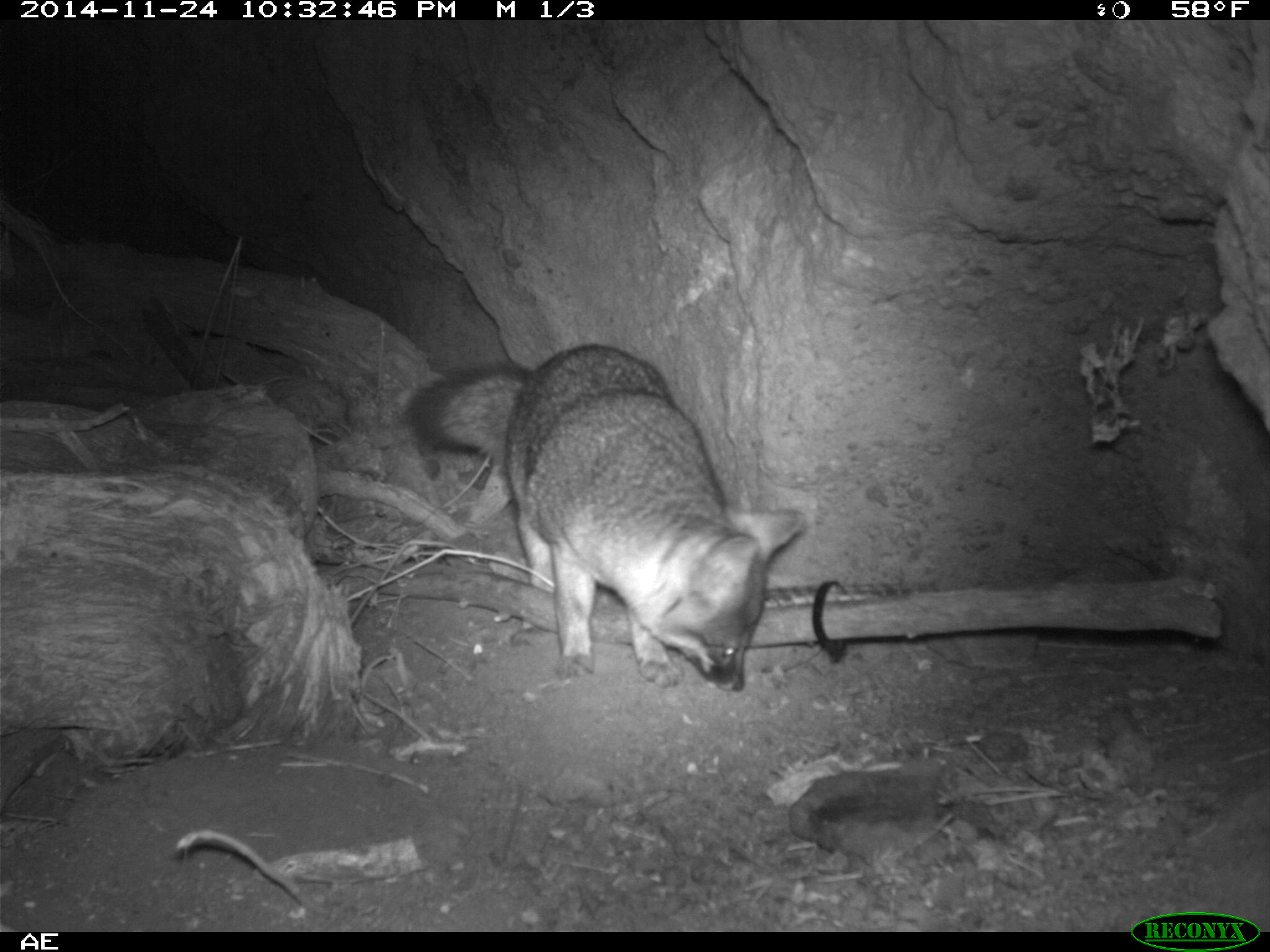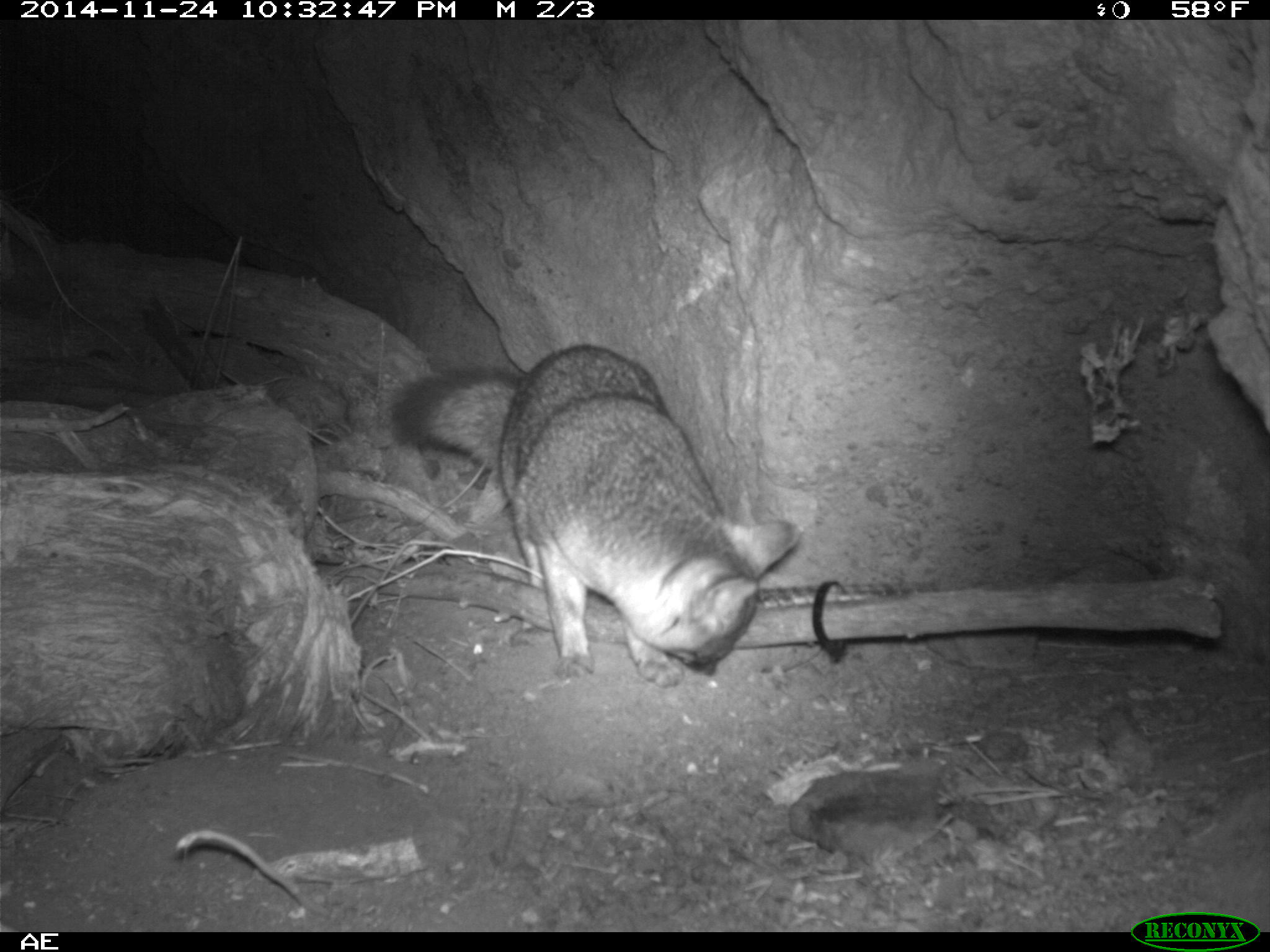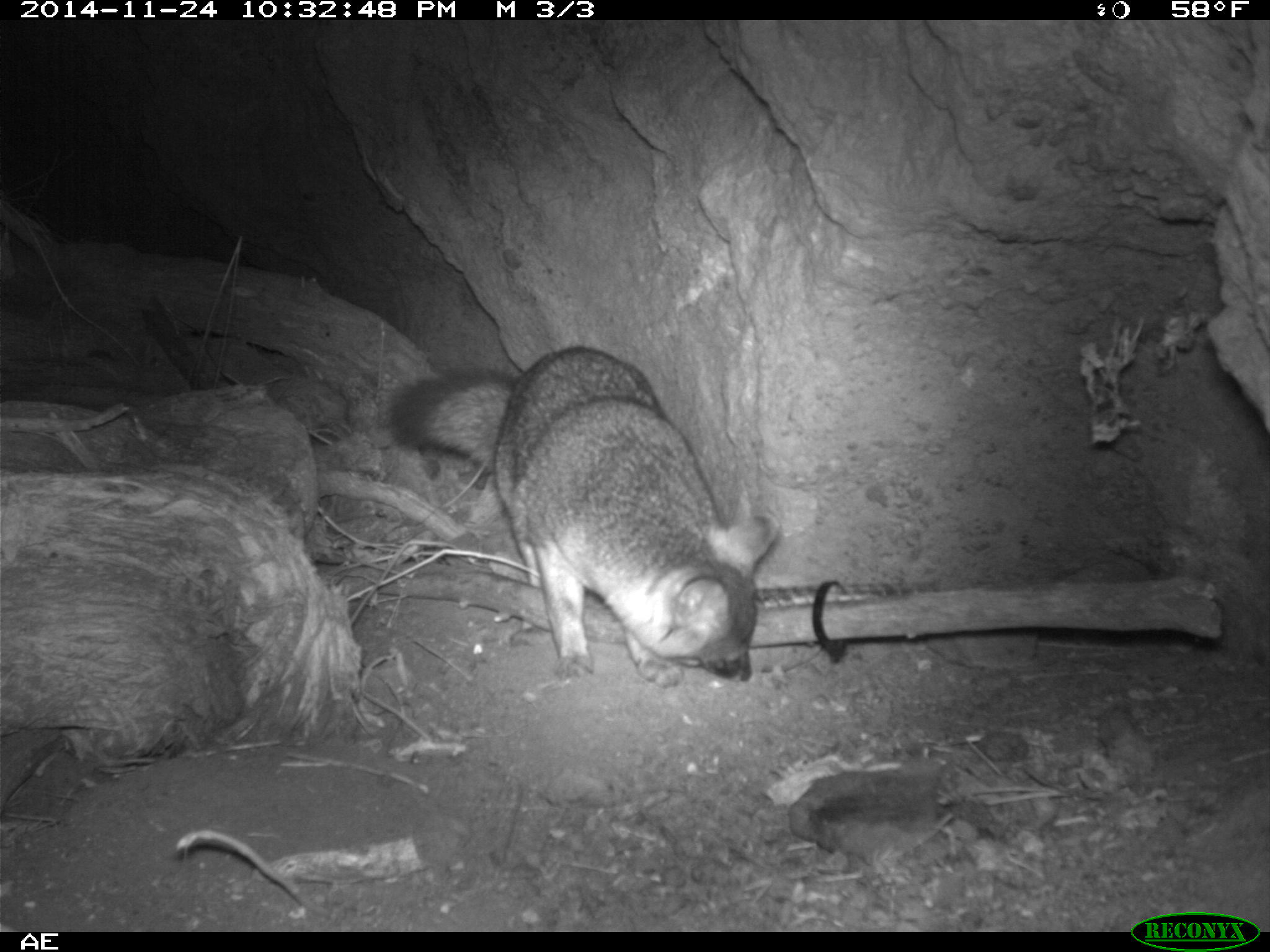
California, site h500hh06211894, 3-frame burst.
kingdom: Animalia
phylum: Chordata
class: Mammalia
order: Carnivora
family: Canidae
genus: Urocyon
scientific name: Urocyon littoralis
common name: island fox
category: fox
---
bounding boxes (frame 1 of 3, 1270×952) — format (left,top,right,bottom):
fox: (407,342,808,690)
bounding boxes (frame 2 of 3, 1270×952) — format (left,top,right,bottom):
fox: (392,342,798,689)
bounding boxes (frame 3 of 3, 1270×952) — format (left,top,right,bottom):
fox: (378,344,779,686)